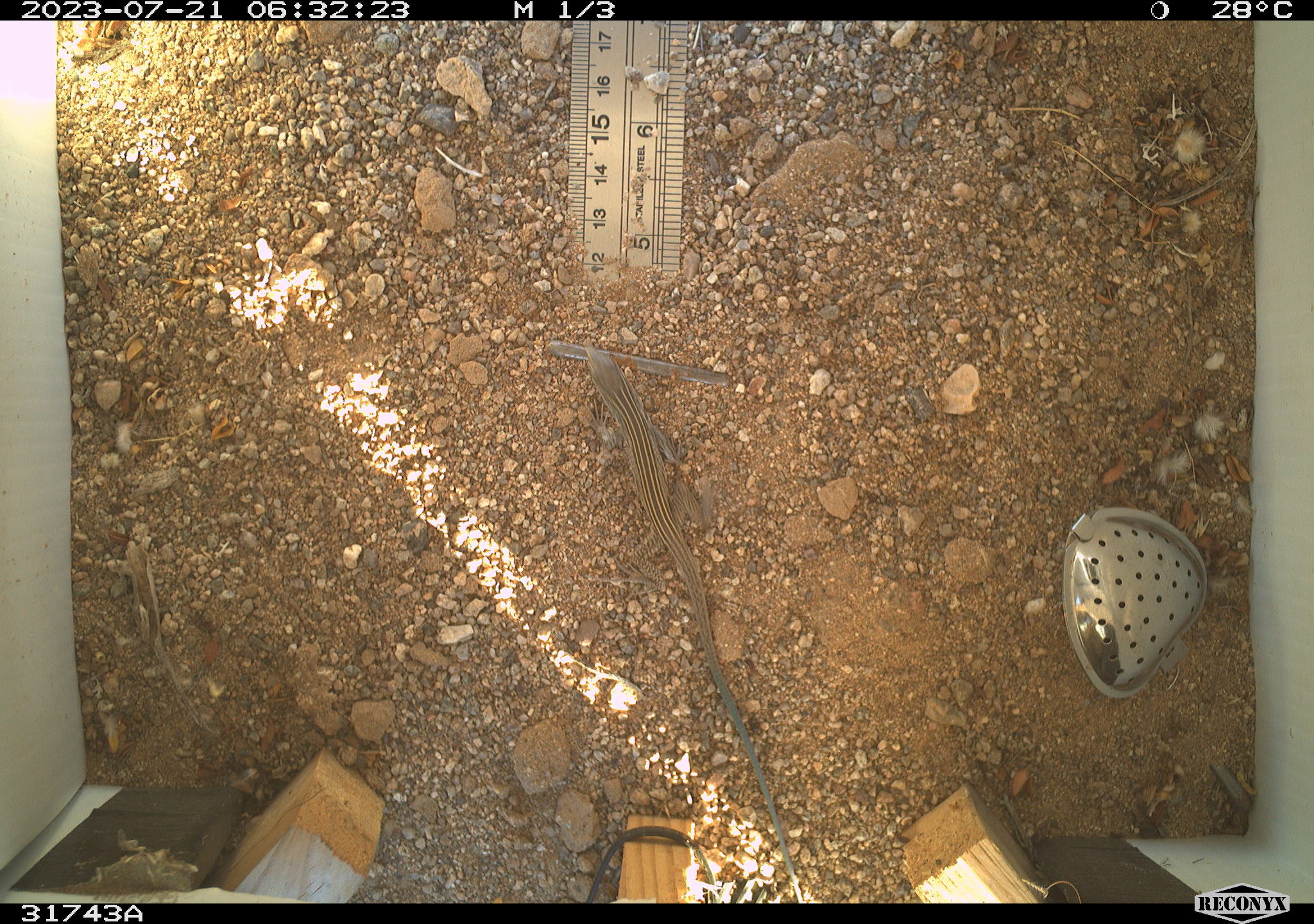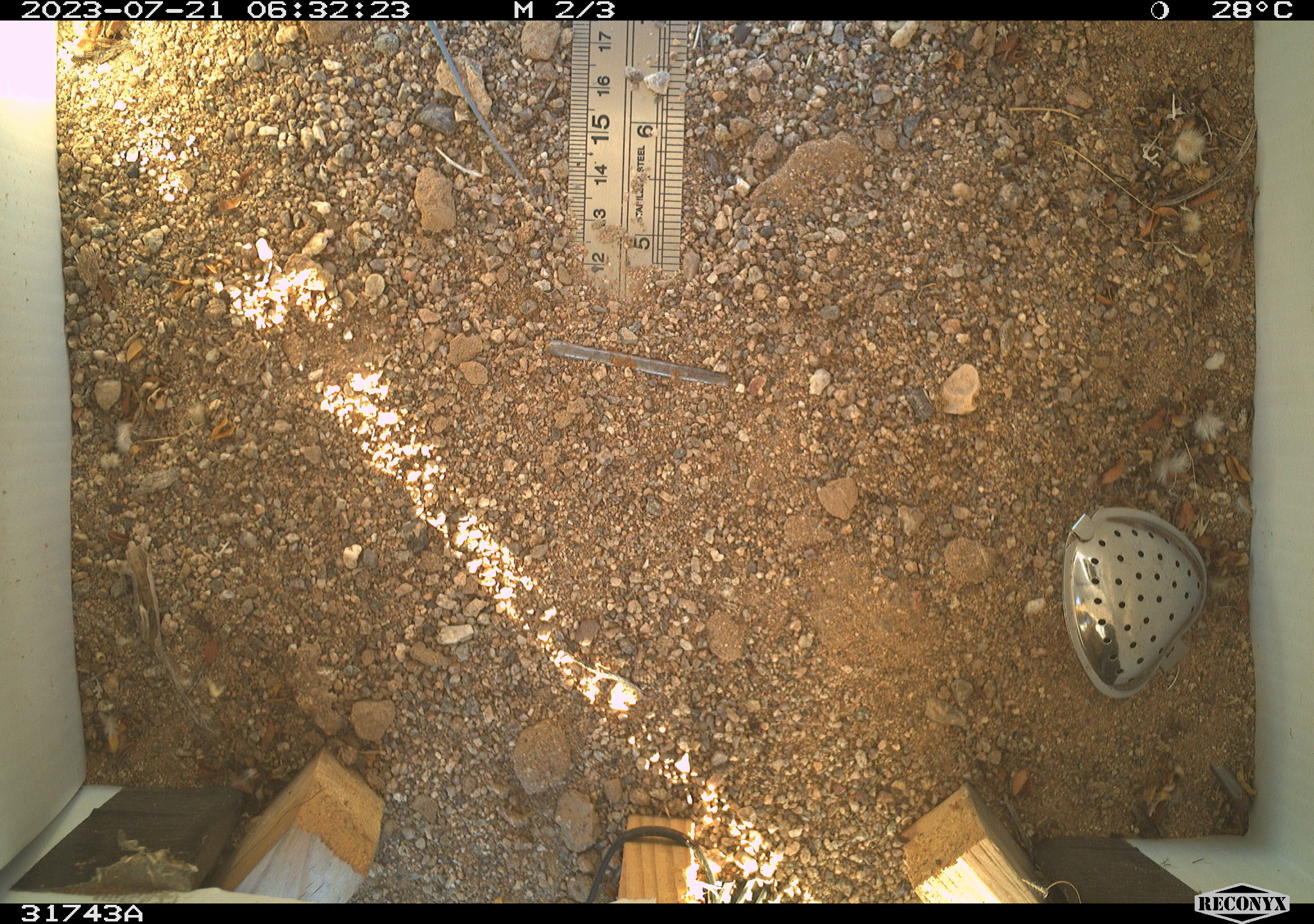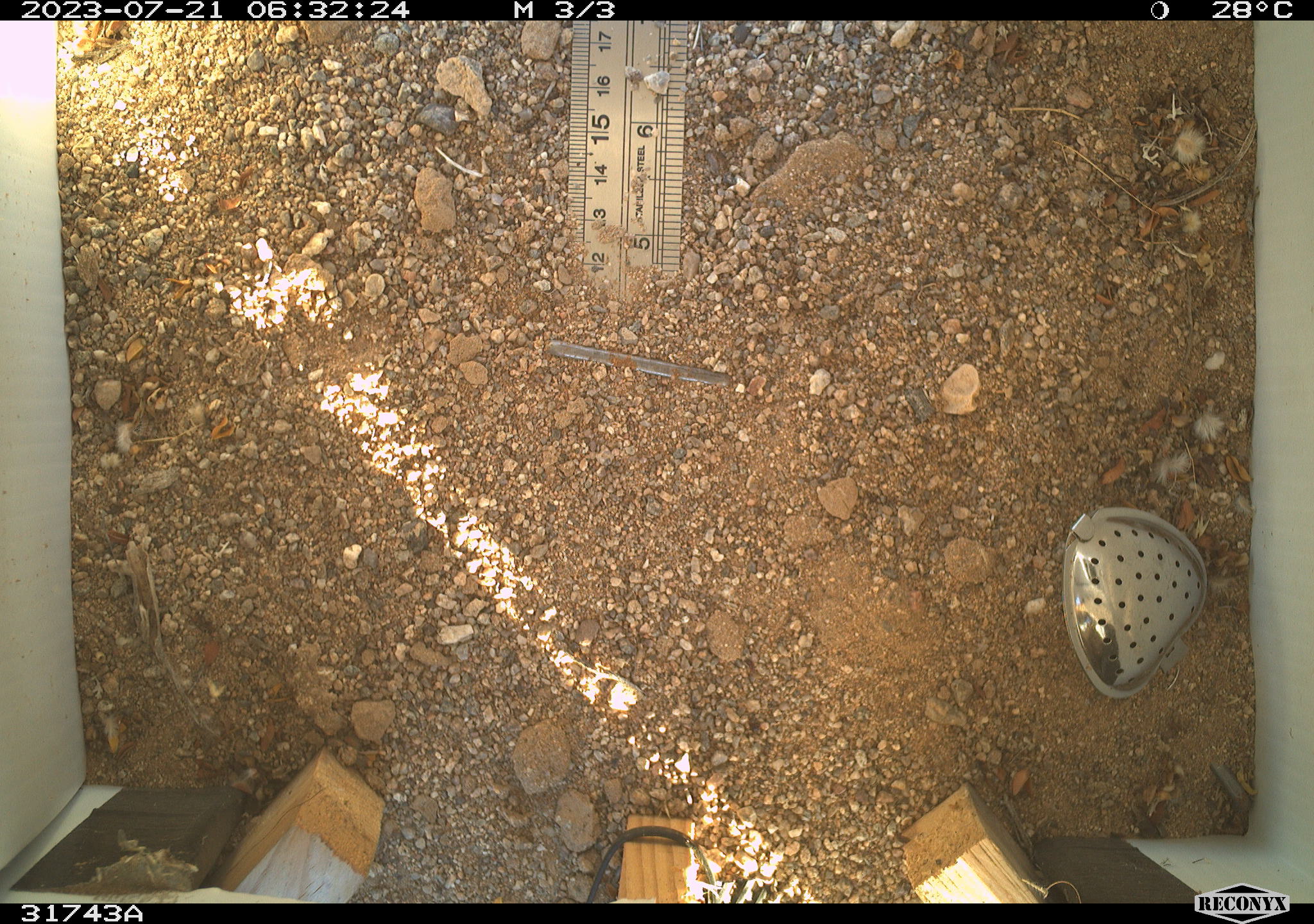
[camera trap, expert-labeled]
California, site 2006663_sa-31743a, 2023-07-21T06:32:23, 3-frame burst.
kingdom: Animalia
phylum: Chordata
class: Reptilia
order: Squamata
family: Teiidae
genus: Aspidoscelis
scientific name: Aspidoscelis tigris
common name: western whiptail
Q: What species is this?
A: Western whiptail (Aspidoscelis tigris).